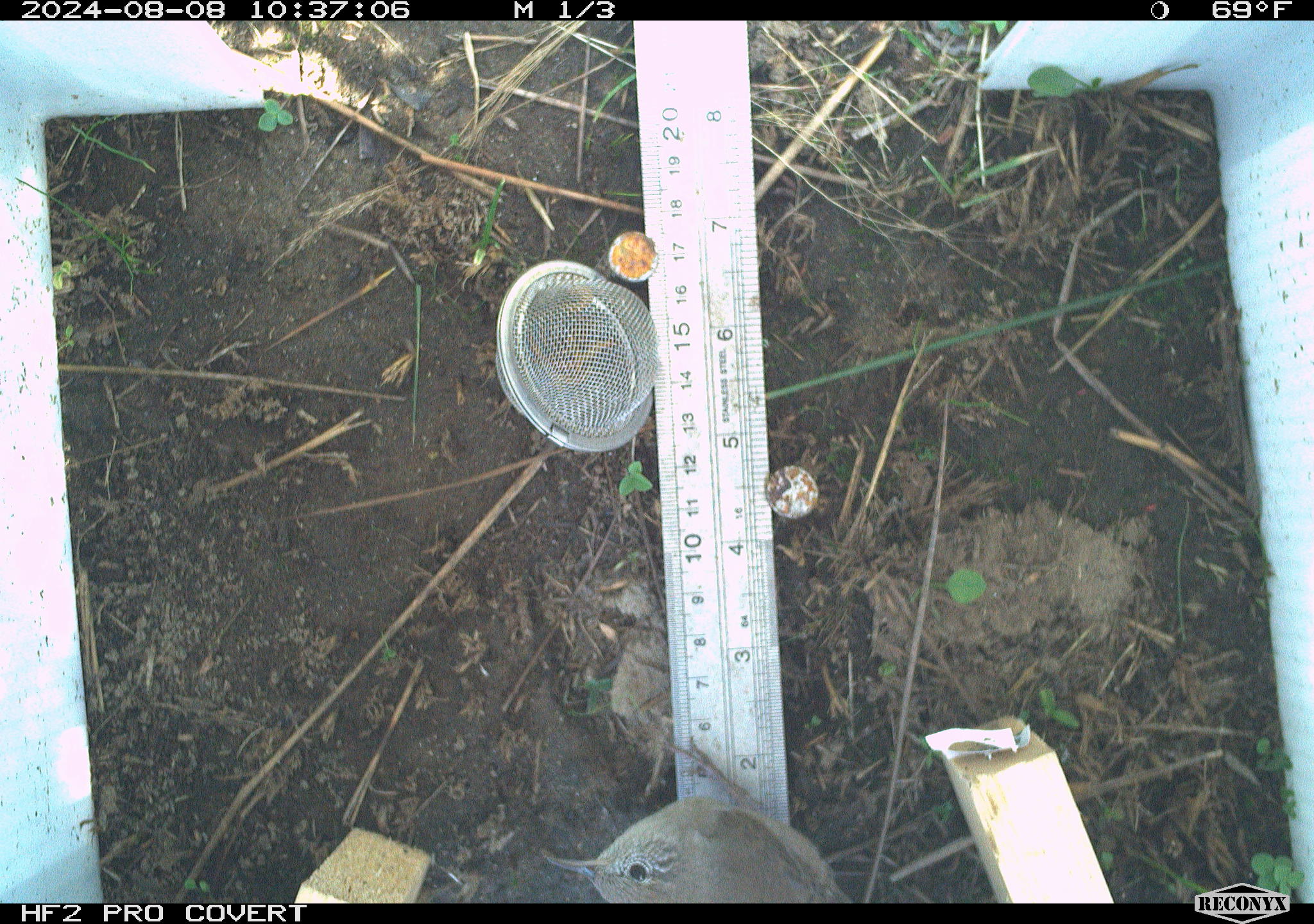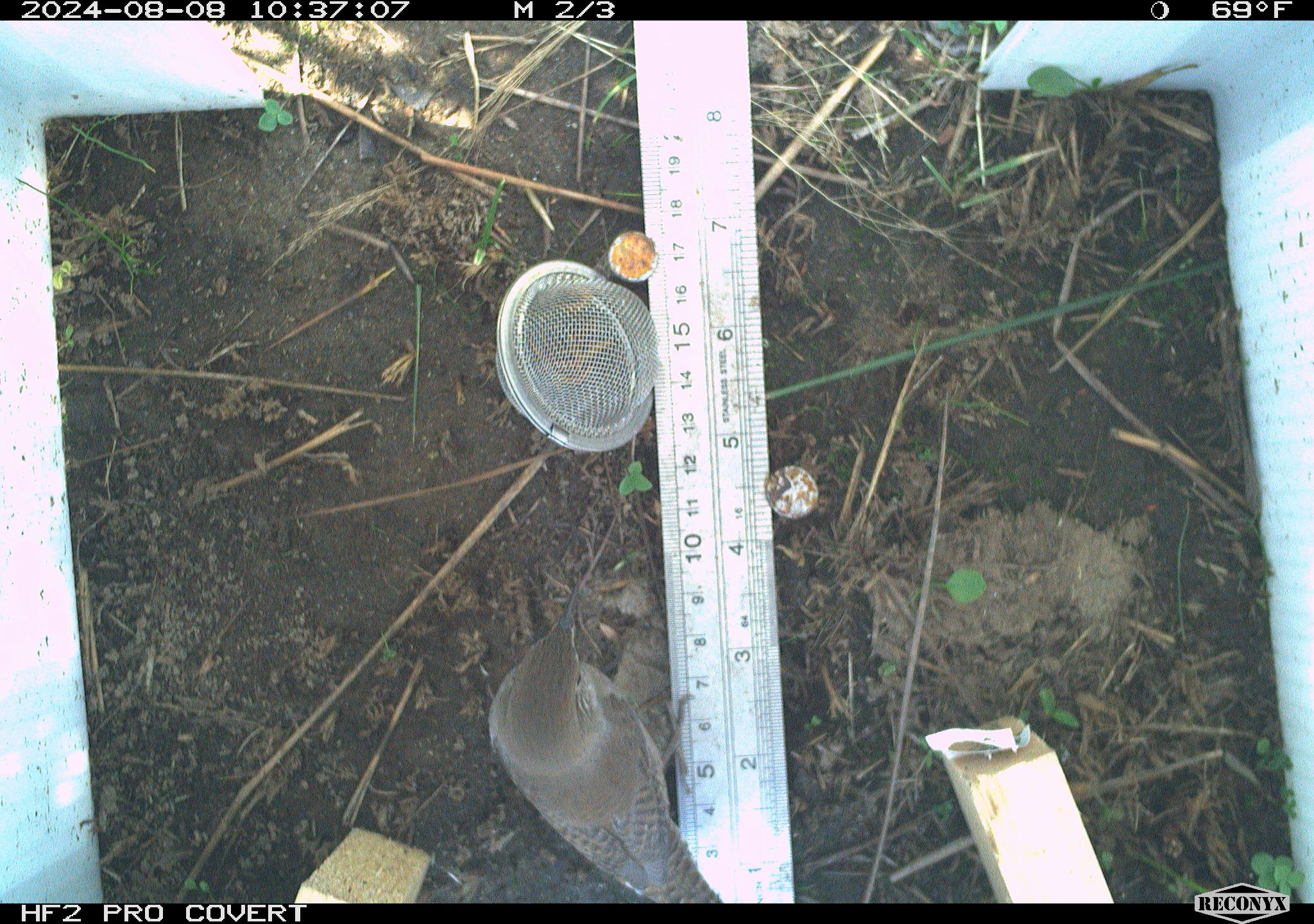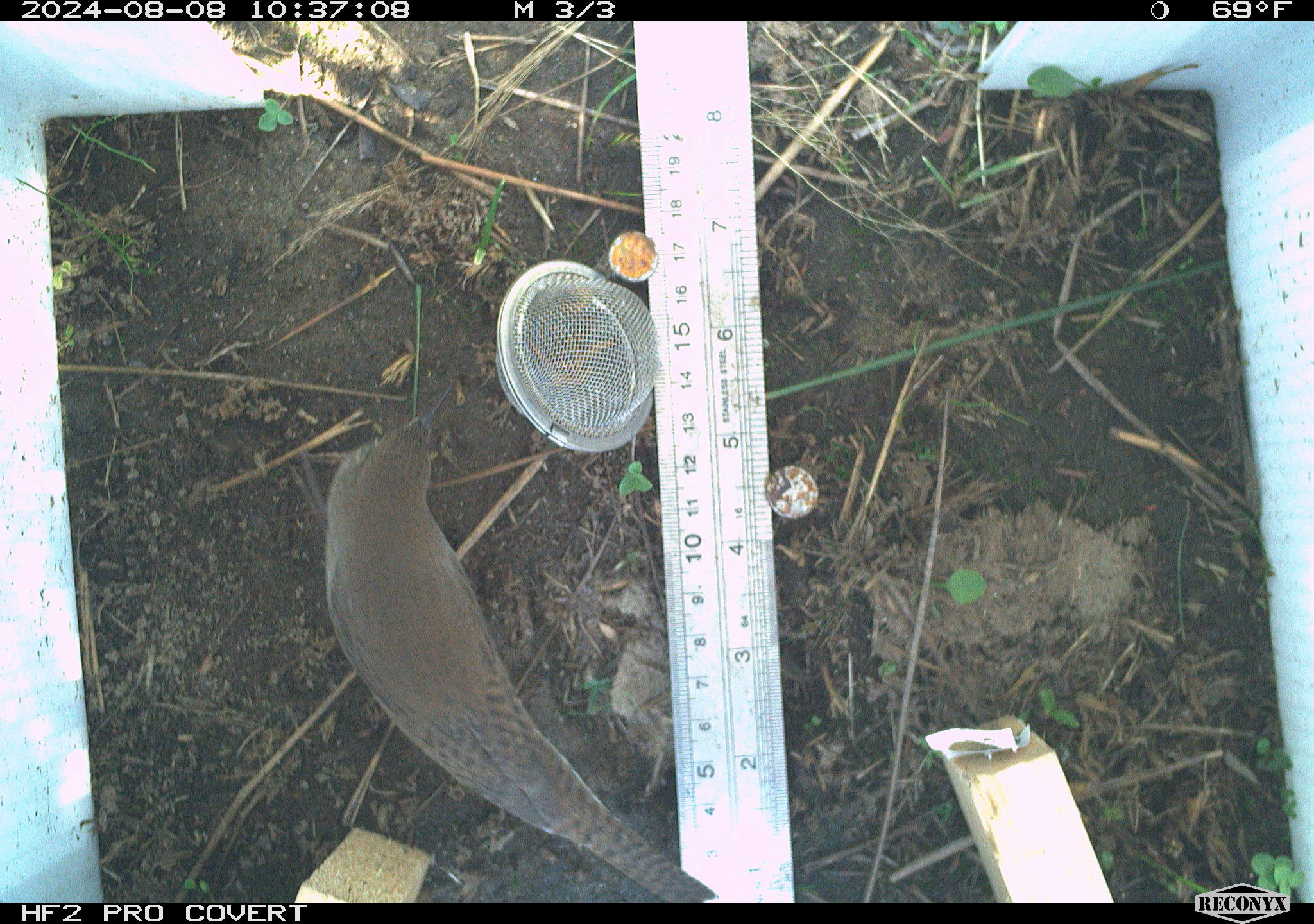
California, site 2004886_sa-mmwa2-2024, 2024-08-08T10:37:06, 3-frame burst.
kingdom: Animalia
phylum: Chordata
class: Aves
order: Passeriformes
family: Troglodytidae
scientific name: Troglodytidae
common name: wren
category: troglodytidae family